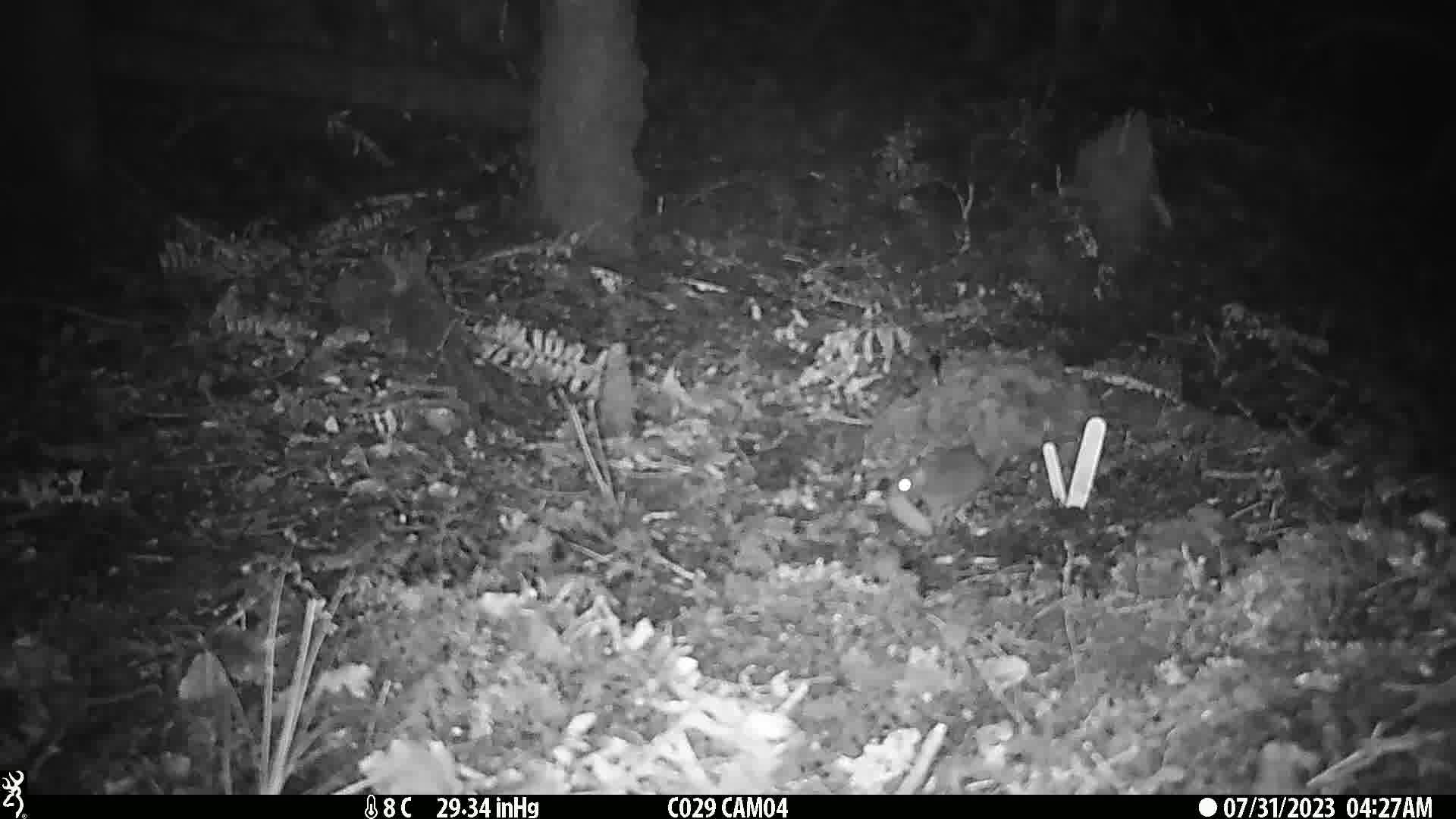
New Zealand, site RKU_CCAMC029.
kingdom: Animalia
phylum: Chordata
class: Mammalia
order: Rodentia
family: Muridae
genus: Rattus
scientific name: Rattus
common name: rat